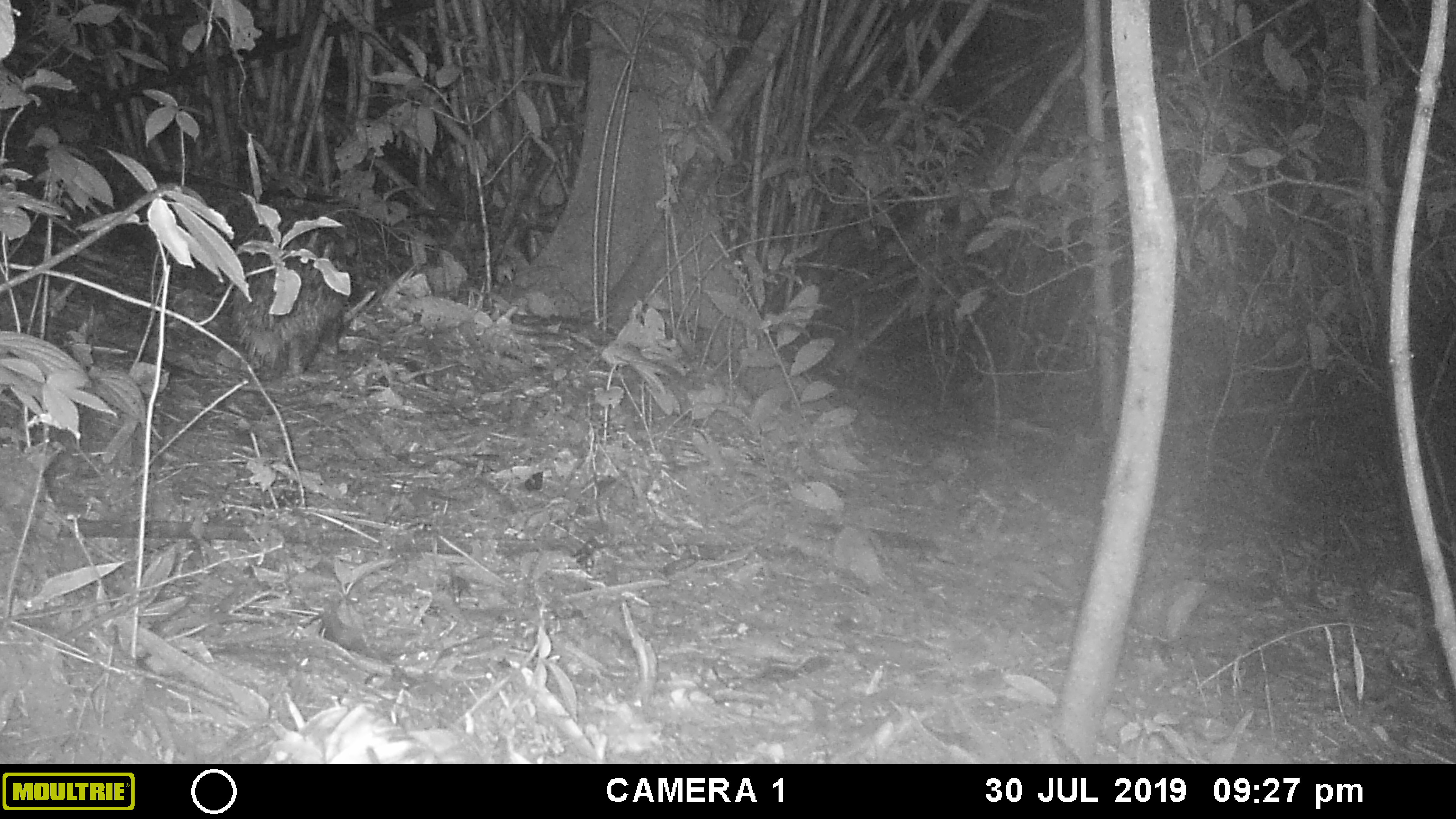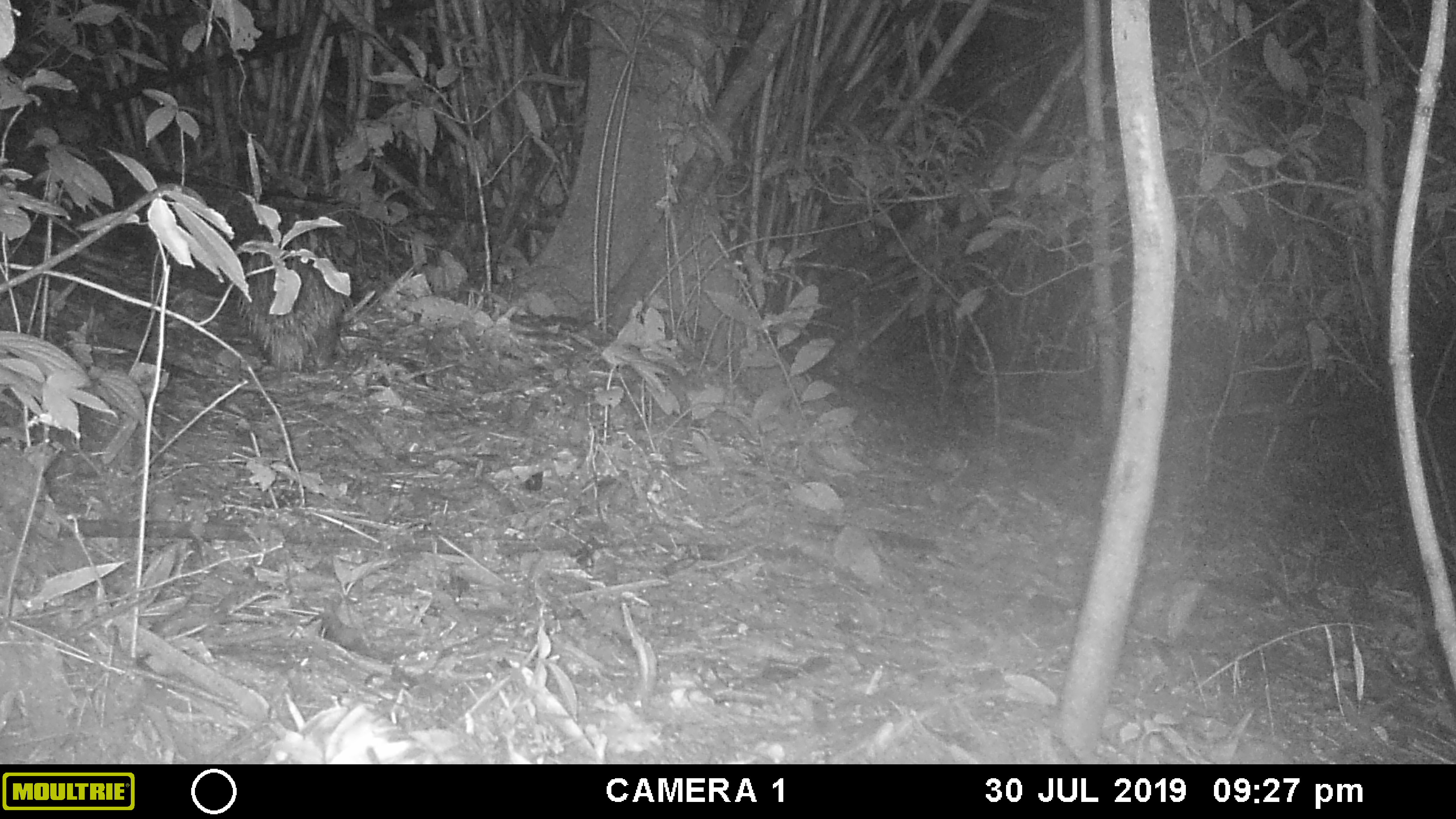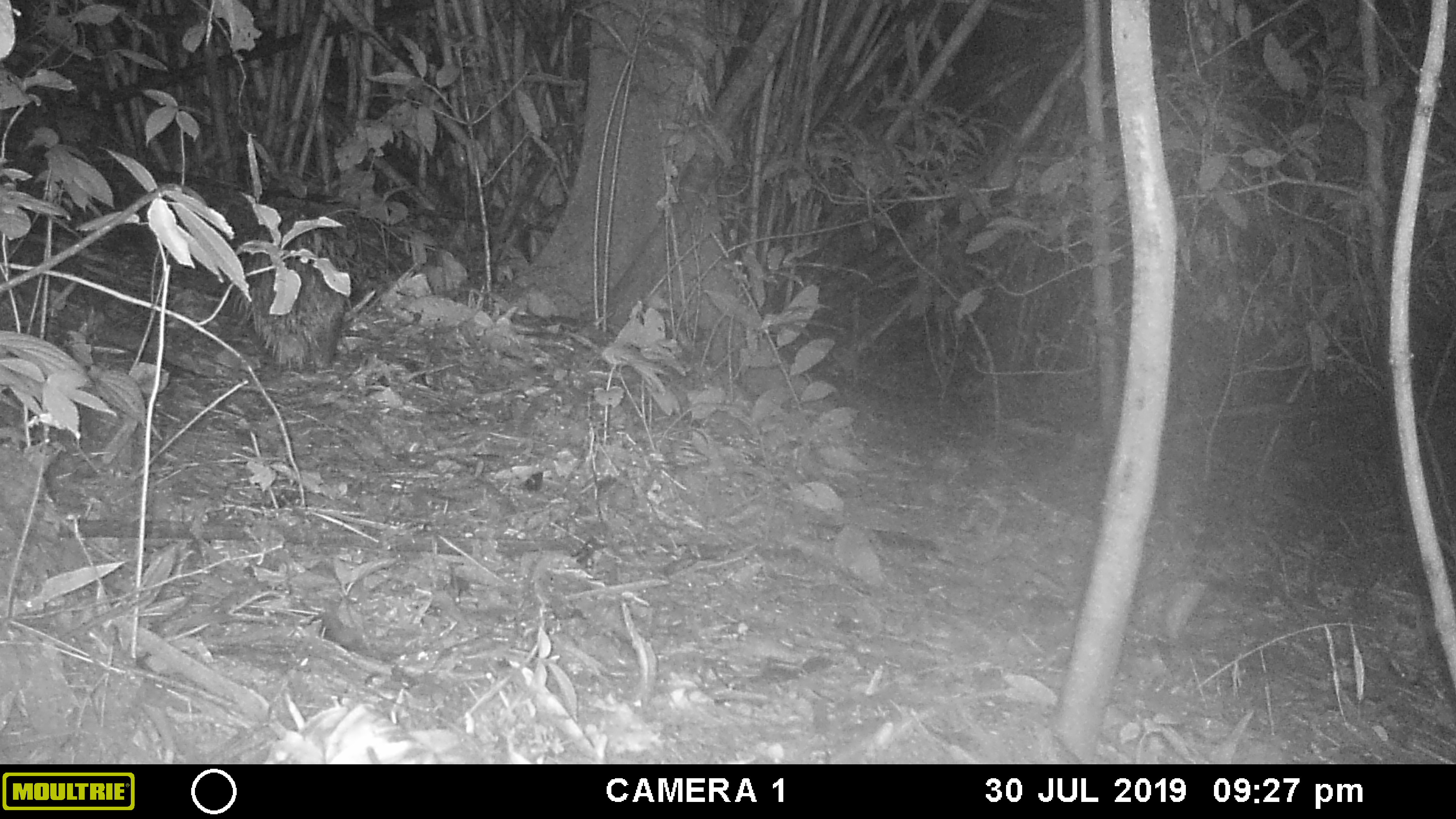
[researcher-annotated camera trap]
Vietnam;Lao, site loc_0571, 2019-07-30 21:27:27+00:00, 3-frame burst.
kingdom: Animalia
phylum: Chordata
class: Mammalia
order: Rodentia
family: Hystricidae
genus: Hystrix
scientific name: Hystrix brachyura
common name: malayan porcupine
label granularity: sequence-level